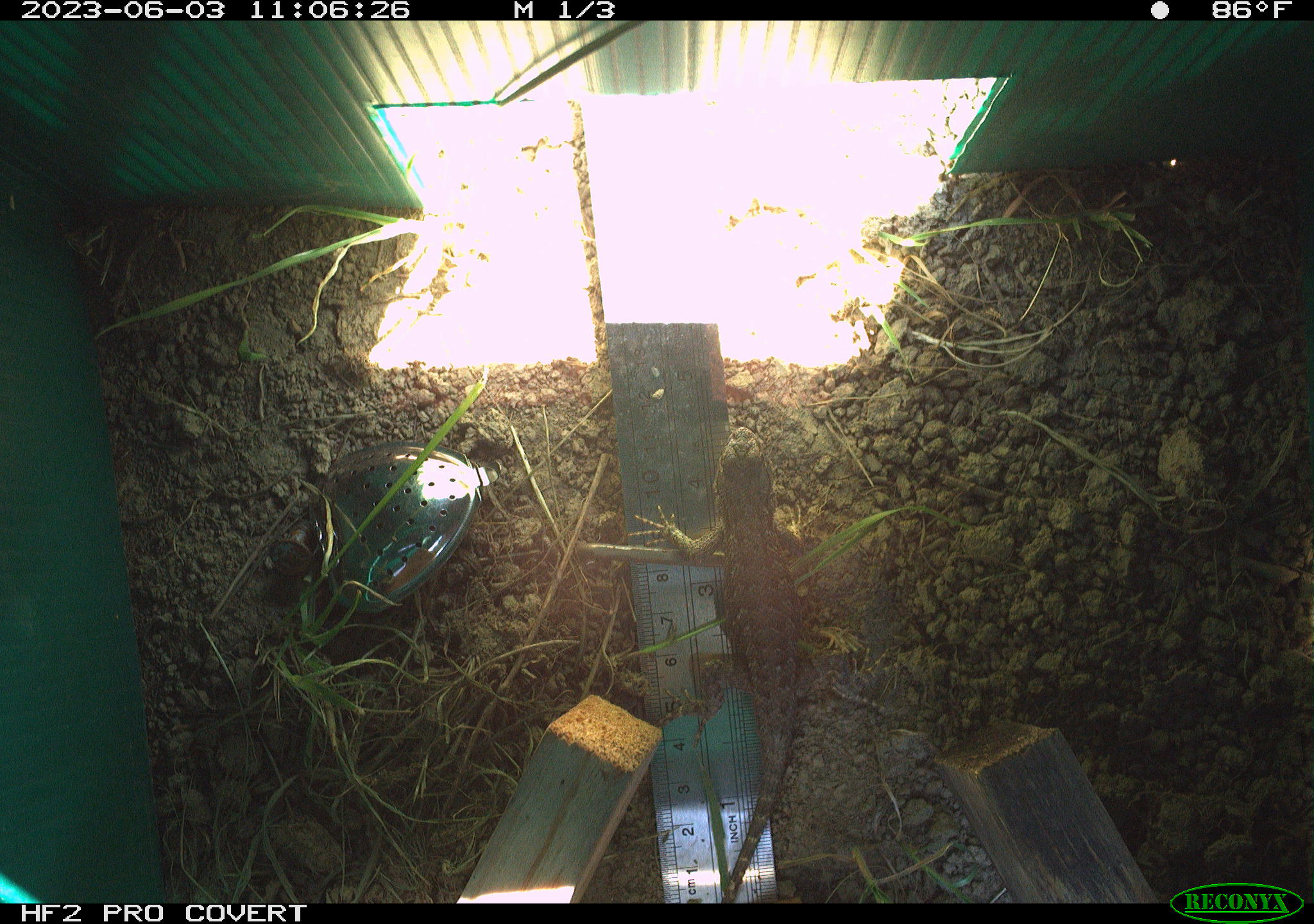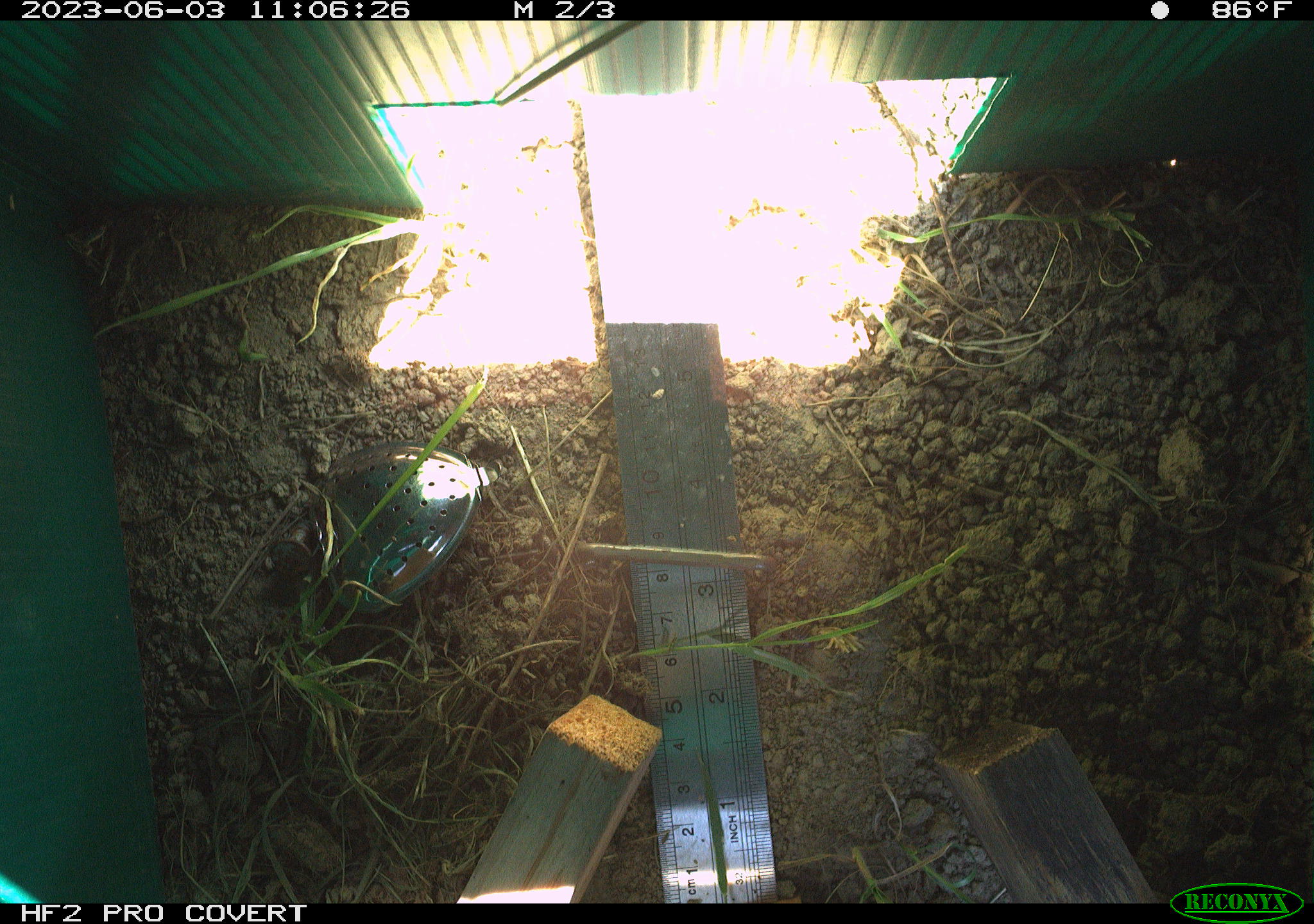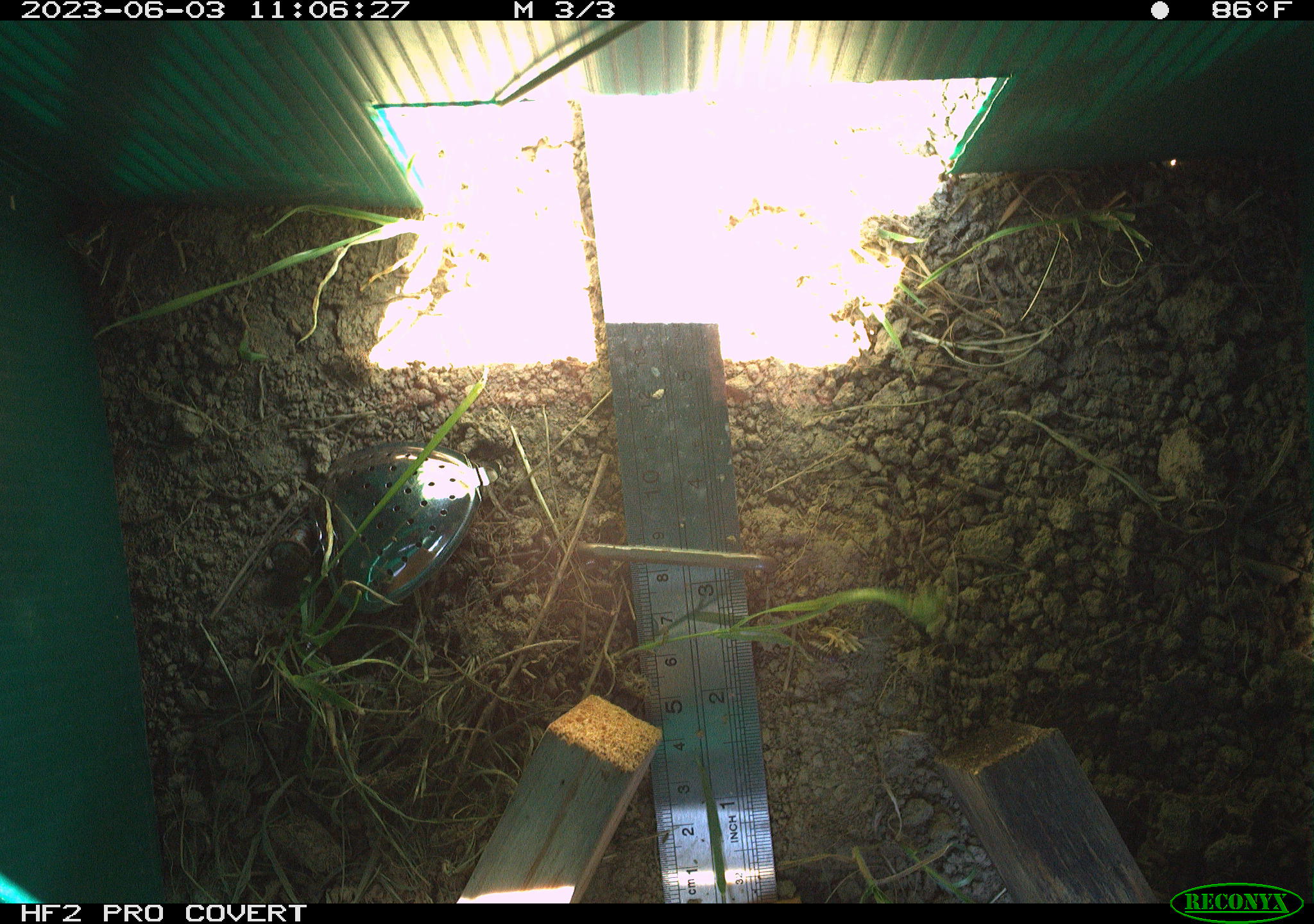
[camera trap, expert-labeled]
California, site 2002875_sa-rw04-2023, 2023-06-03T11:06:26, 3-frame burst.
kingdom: Animalia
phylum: Chordata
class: Reptilia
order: Squamata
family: Phrynosomatidae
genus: Sceloporus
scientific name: Sceloporus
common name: spiny lizards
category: sceloporus species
Sceloporus species (spiny lizards) (Sceloporus).